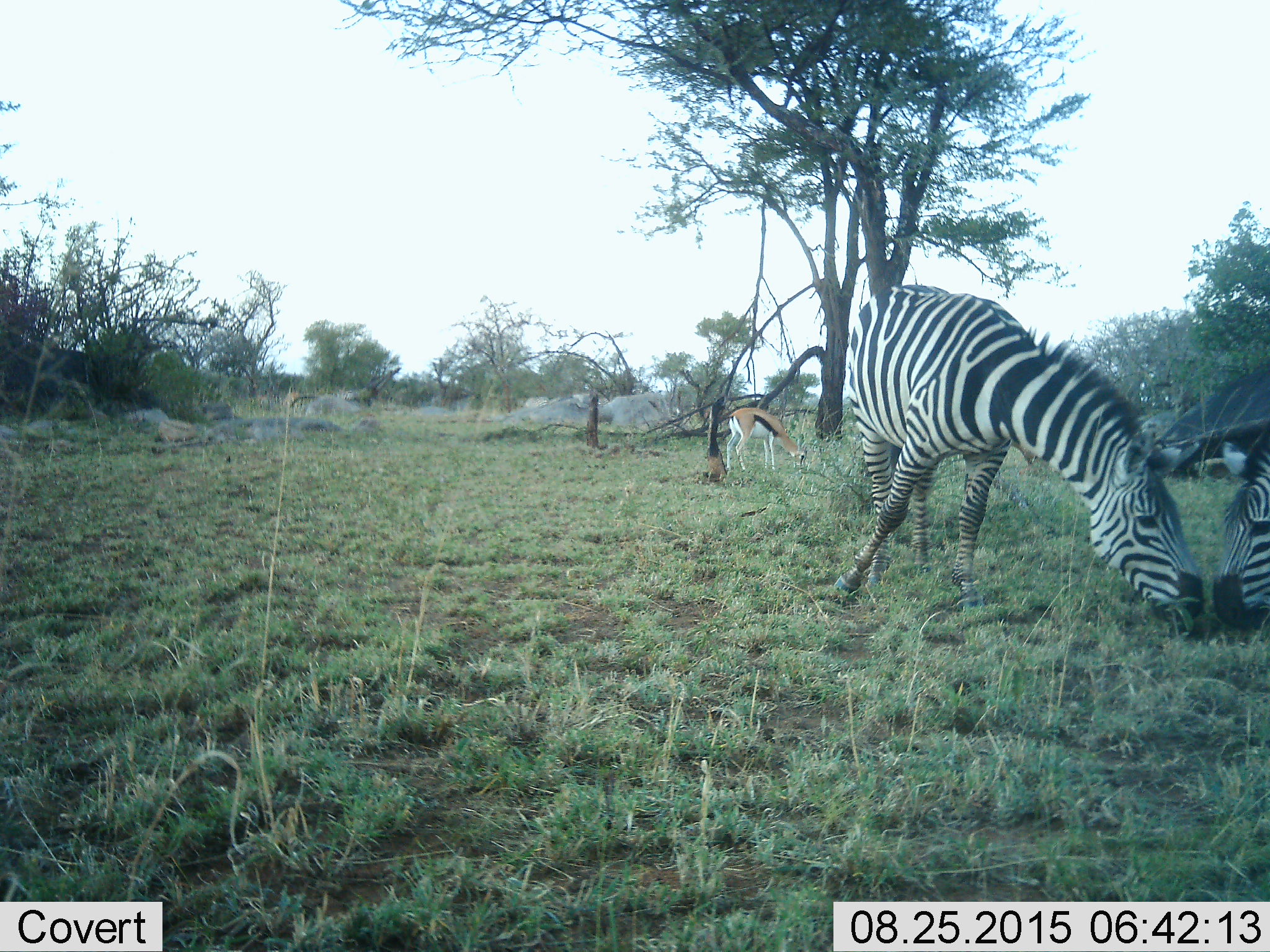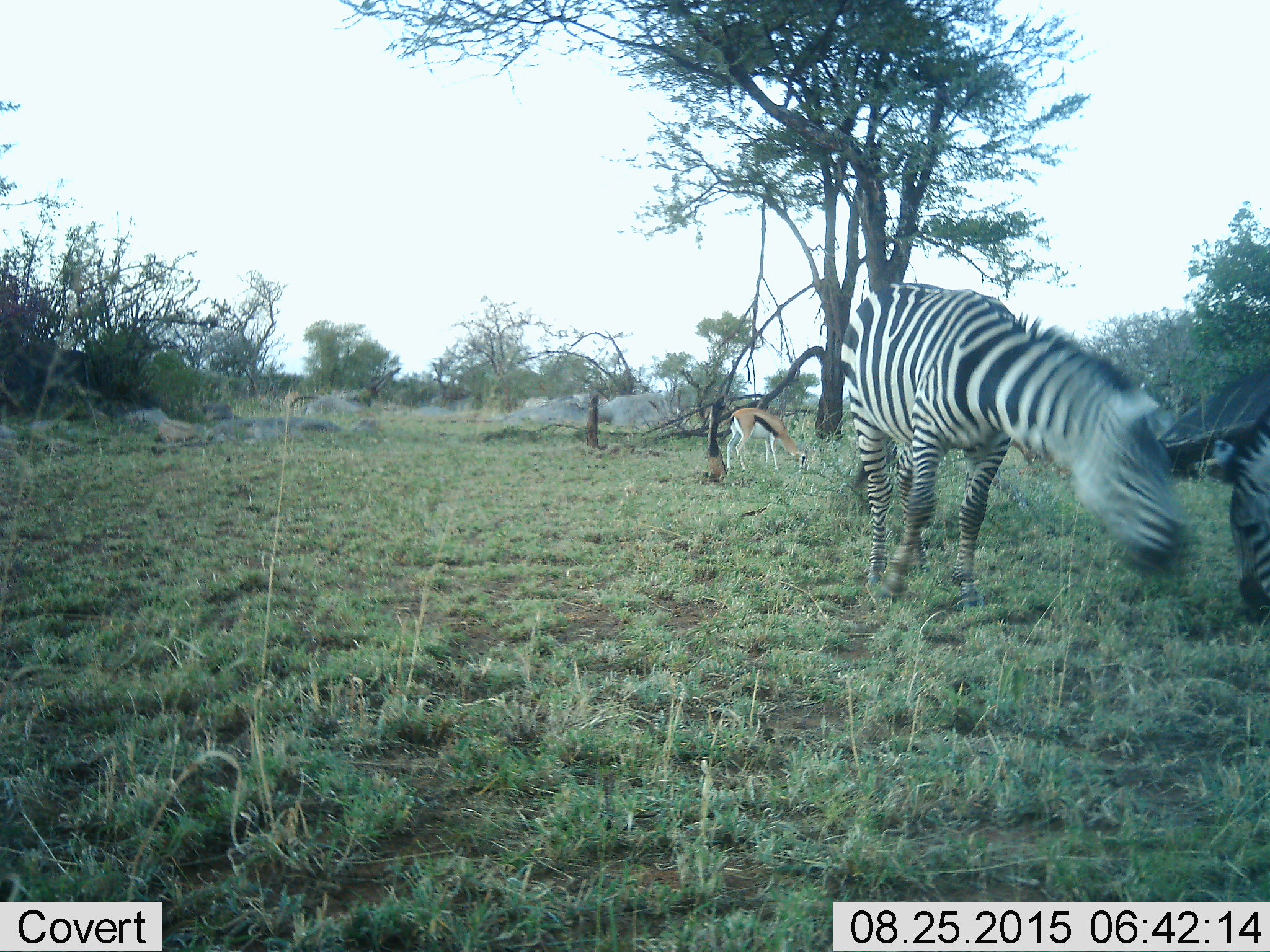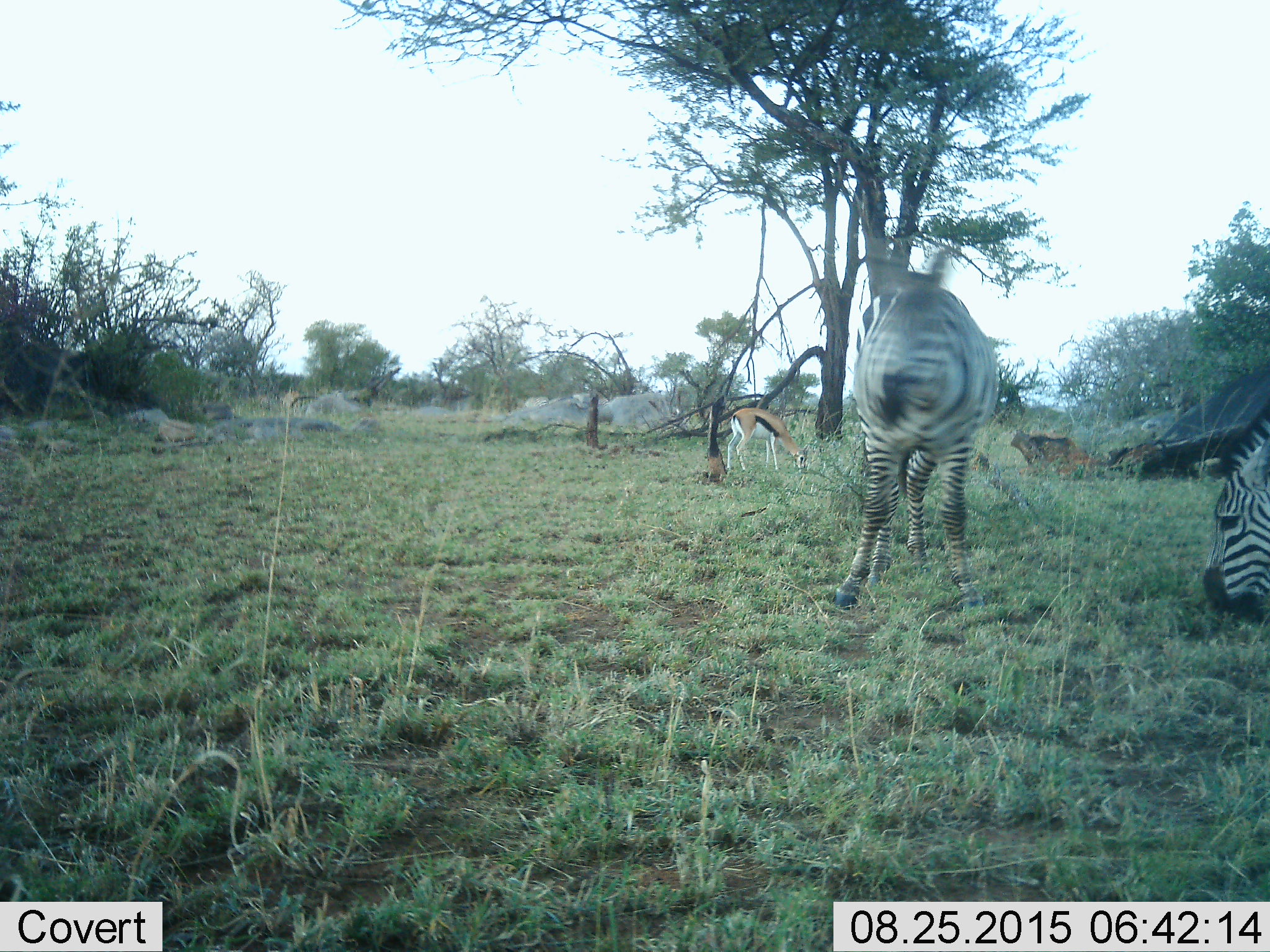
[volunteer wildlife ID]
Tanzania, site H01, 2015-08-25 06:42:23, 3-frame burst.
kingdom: Animalia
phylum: Chordata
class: Mammalia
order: Artiodactyla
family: Bovidae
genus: Eudorcas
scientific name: Eudorcas thomsonii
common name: thomson's gazelle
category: gazellethomsons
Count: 1.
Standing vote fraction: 29%.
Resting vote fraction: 0%.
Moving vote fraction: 0%.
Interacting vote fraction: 0%.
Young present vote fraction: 0%.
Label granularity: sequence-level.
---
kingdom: Animalia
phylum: Chordata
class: Mammalia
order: Perissodactyla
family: Equidae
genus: Equus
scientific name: Equus quagga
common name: plains zebra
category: zebra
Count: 2.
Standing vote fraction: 30%.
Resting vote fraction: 0%.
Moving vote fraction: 10%.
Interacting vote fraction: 10%.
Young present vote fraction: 0%.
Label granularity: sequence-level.